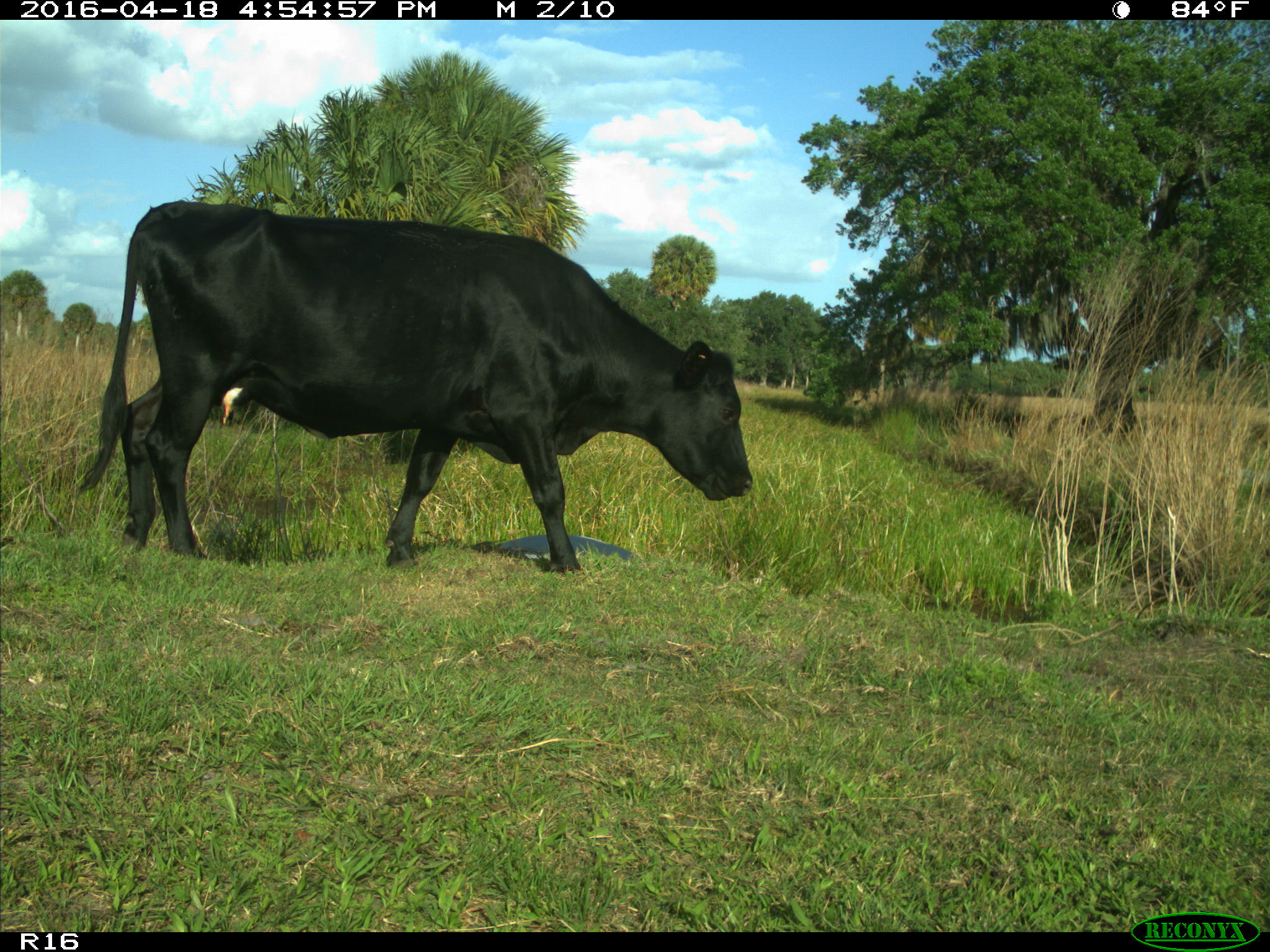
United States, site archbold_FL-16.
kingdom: Animalia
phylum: Chordata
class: Mammalia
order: Artiodactyla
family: Bovidae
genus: Bos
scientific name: Bos taurus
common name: domestic cow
Bos taurus (domestic cow).